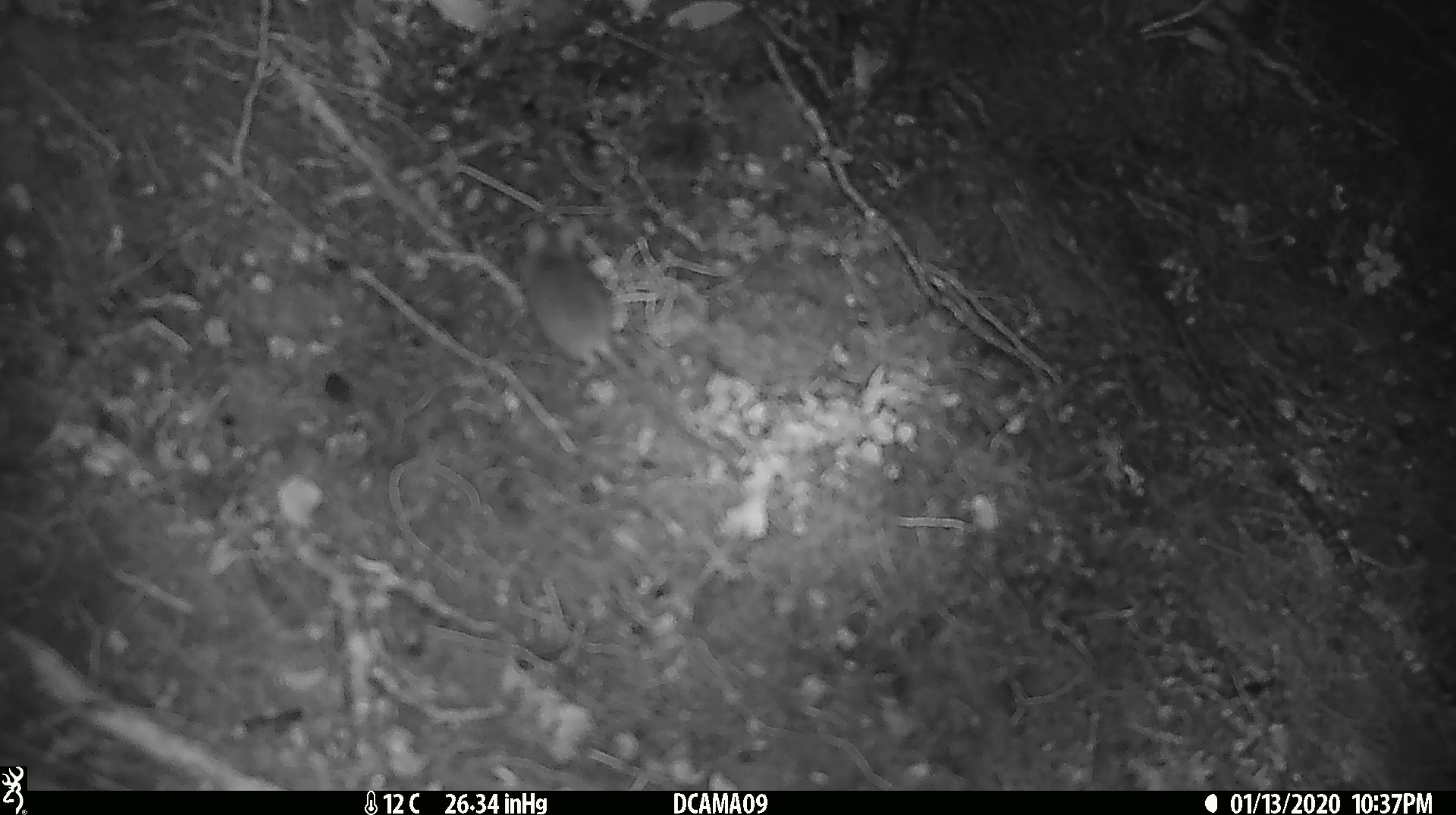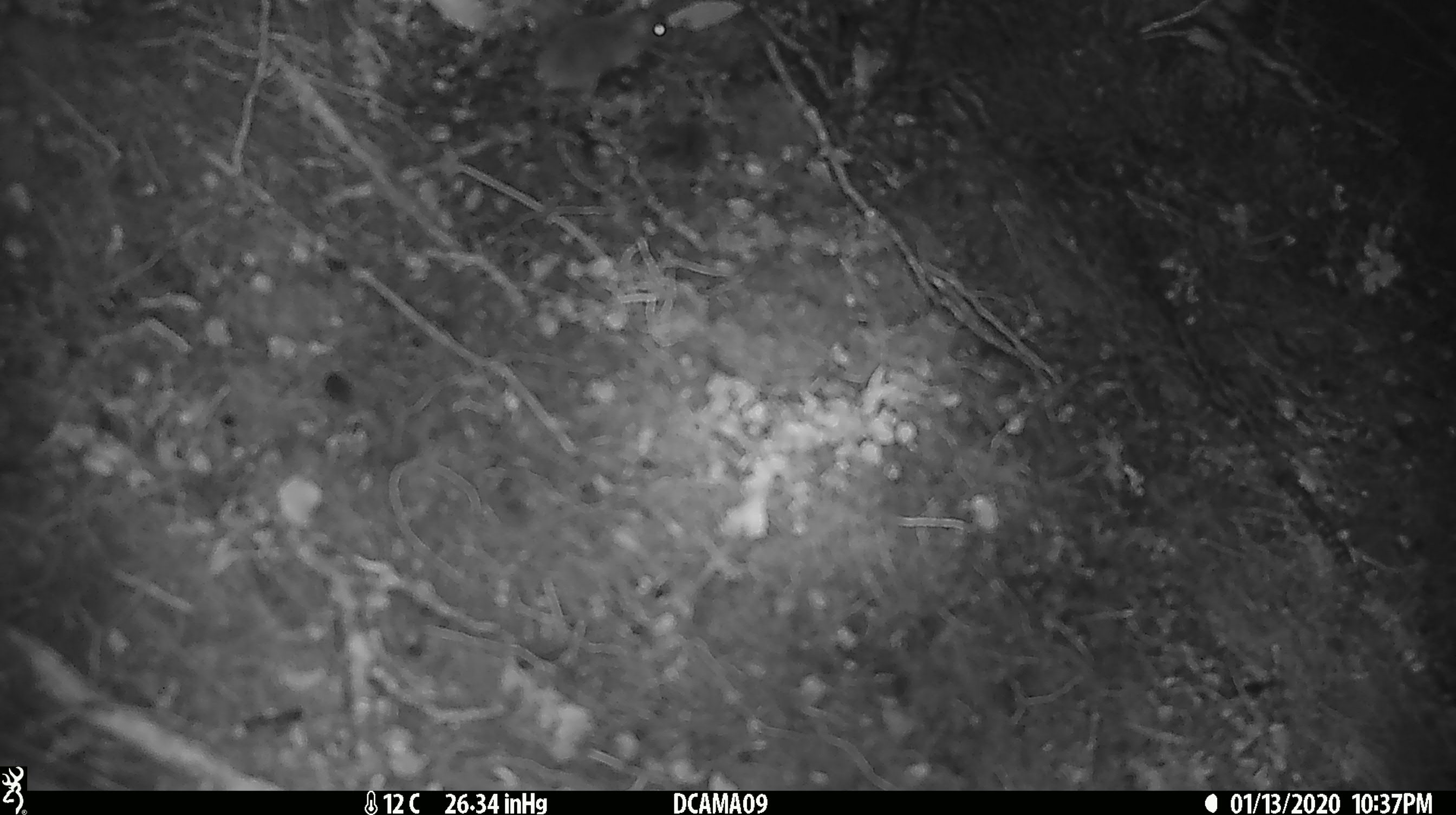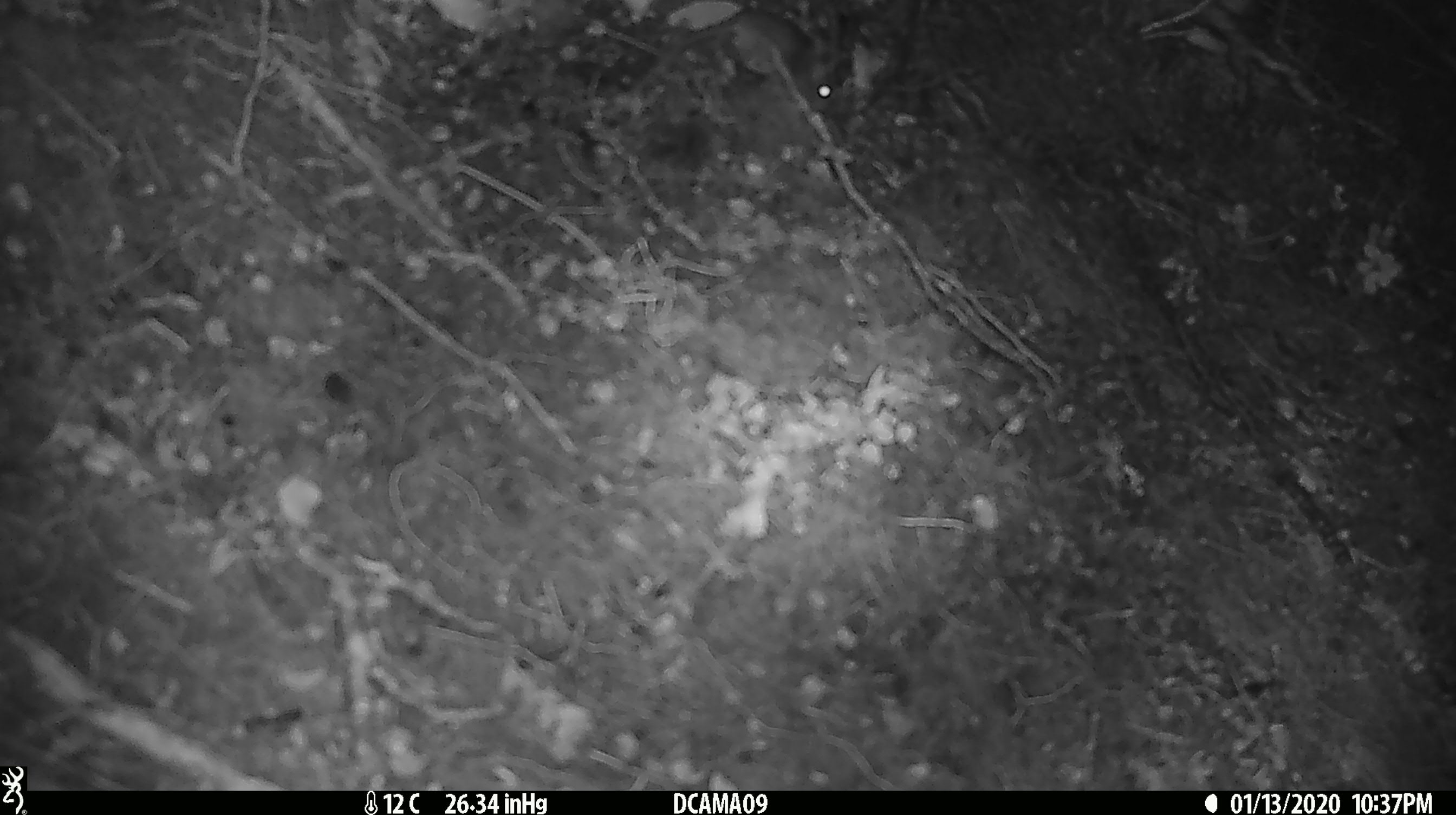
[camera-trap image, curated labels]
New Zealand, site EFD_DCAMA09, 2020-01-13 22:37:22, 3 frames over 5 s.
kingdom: Animalia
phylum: Chordata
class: Mammalia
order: Rodentia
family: Muridae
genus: Mus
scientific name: Mus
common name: mouse